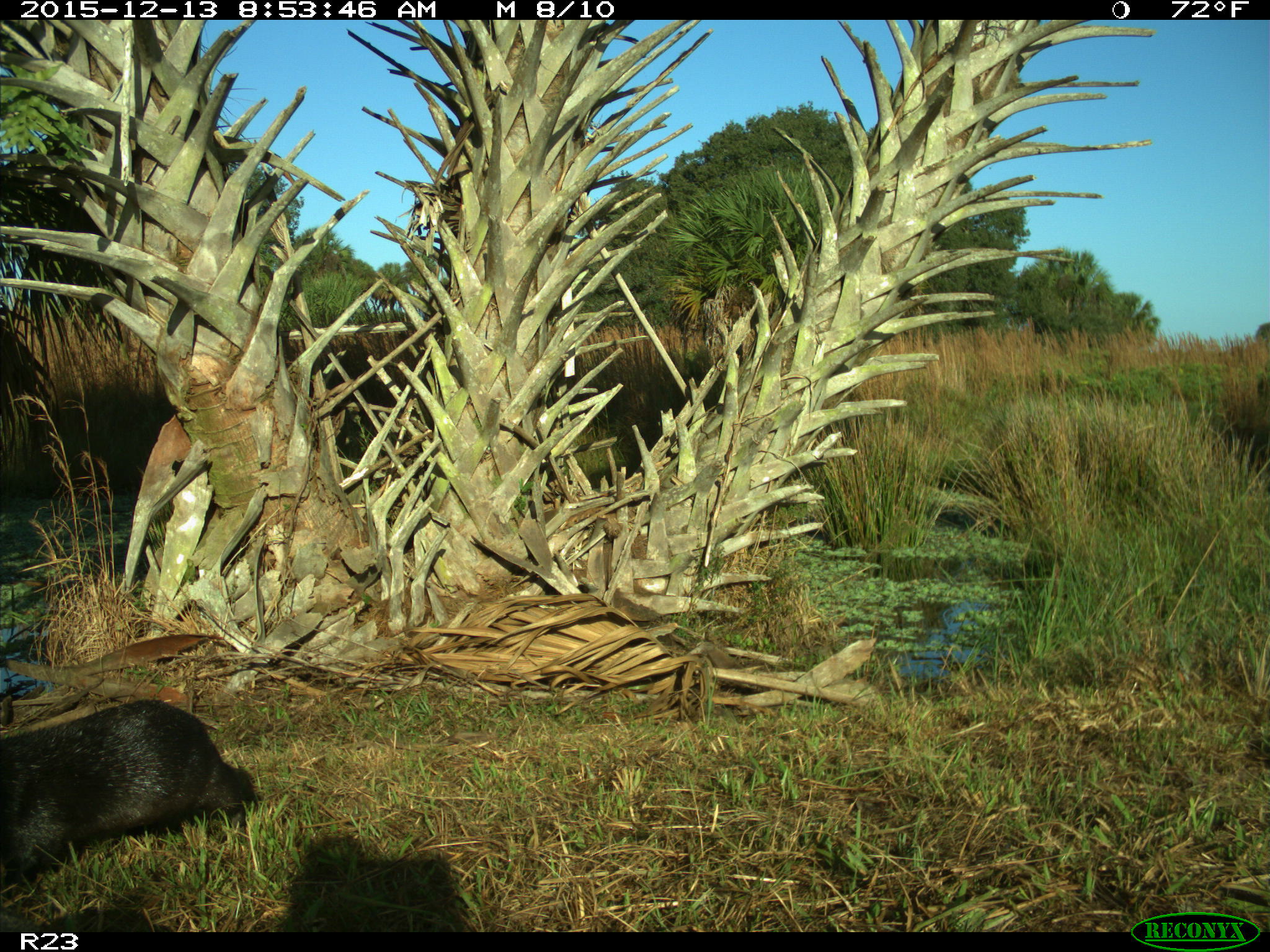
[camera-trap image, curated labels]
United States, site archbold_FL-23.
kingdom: Animalia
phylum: Chordata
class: Mammalia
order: Carnivora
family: Mustelidae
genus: Lontra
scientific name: Lontra canadensis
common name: north american river otter